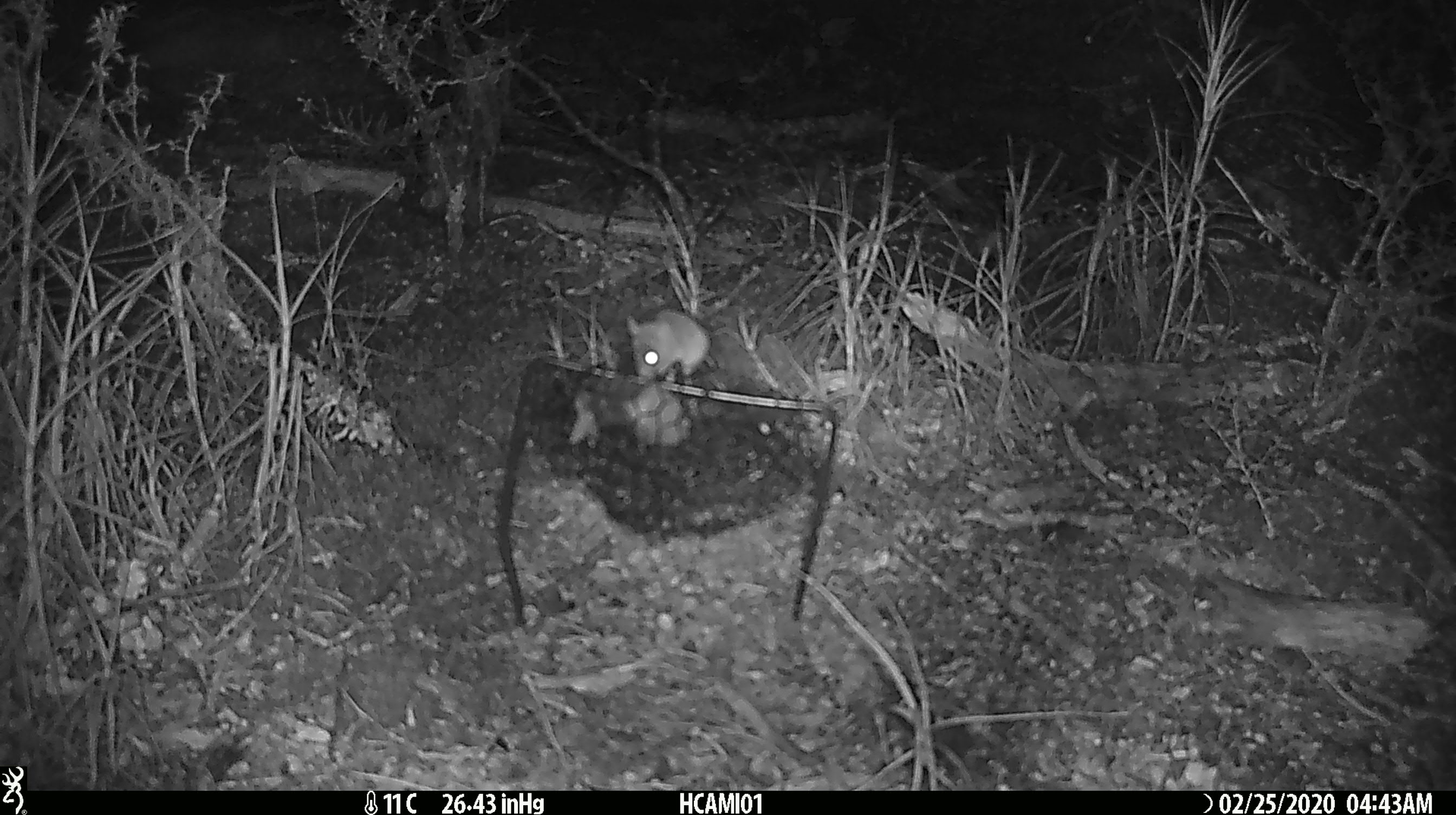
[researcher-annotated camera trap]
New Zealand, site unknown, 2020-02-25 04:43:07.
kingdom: Animalia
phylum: Chordata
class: Mammalia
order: Rodentia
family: Muridae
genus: Mus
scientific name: Mus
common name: mouse